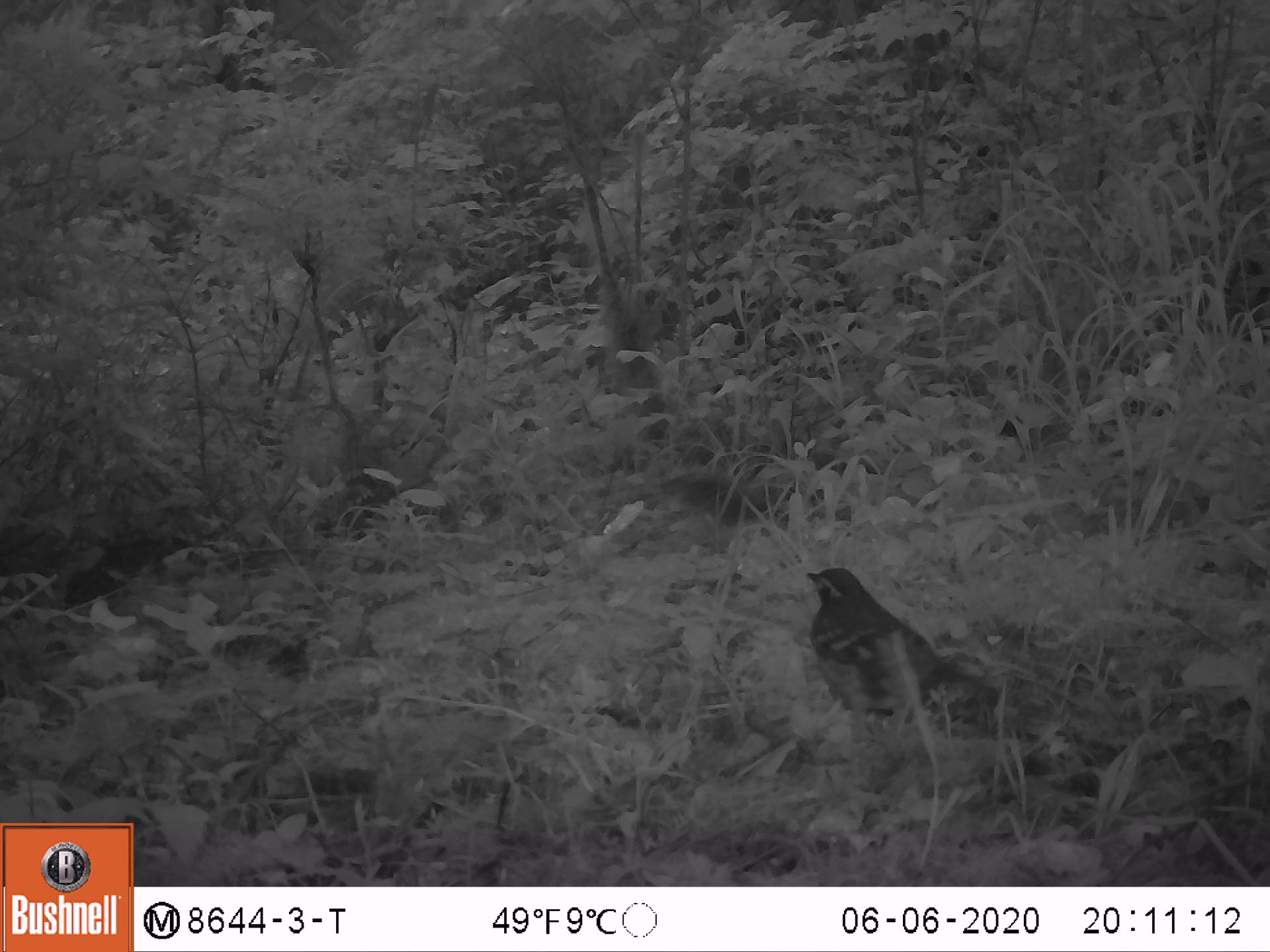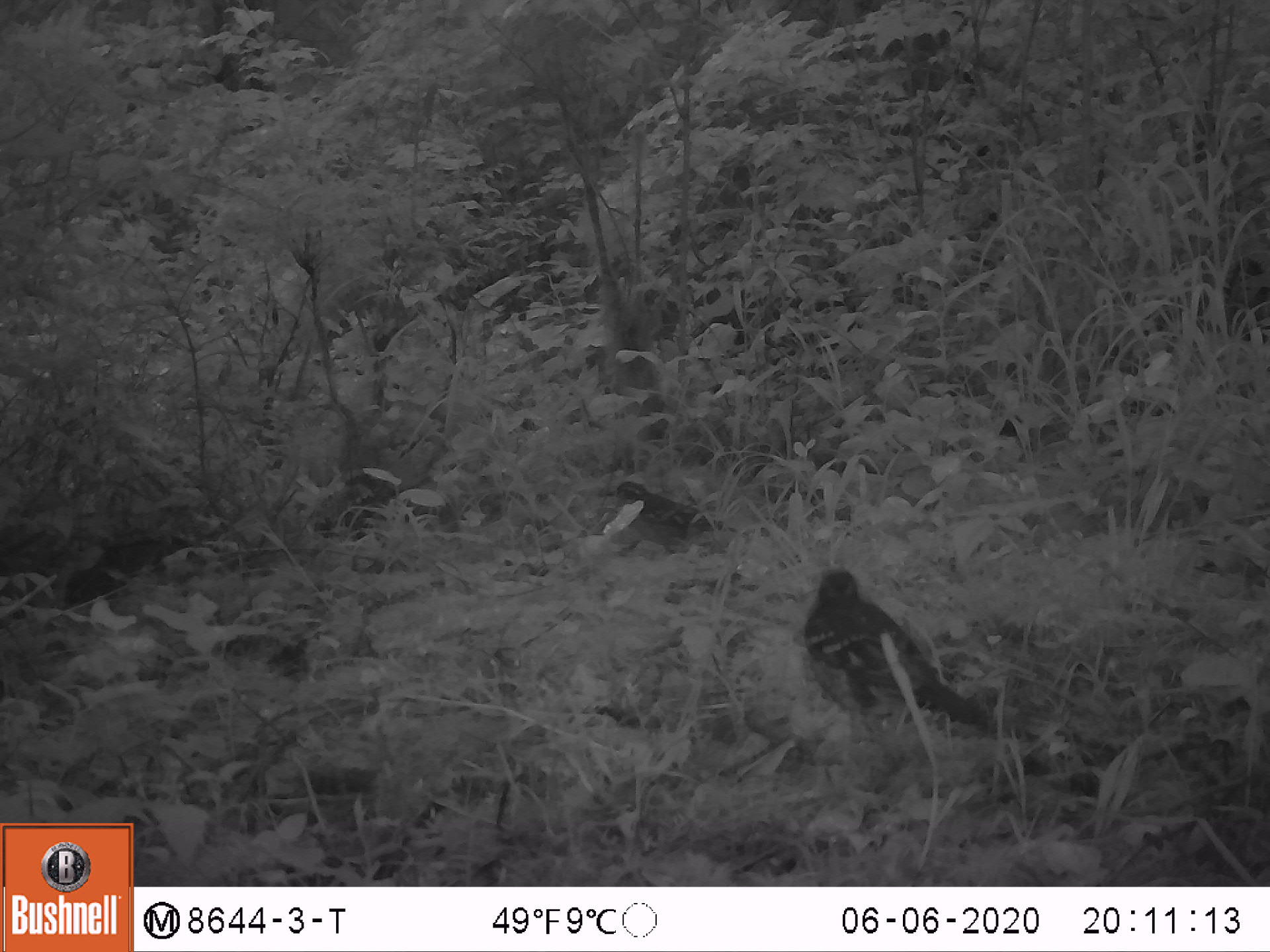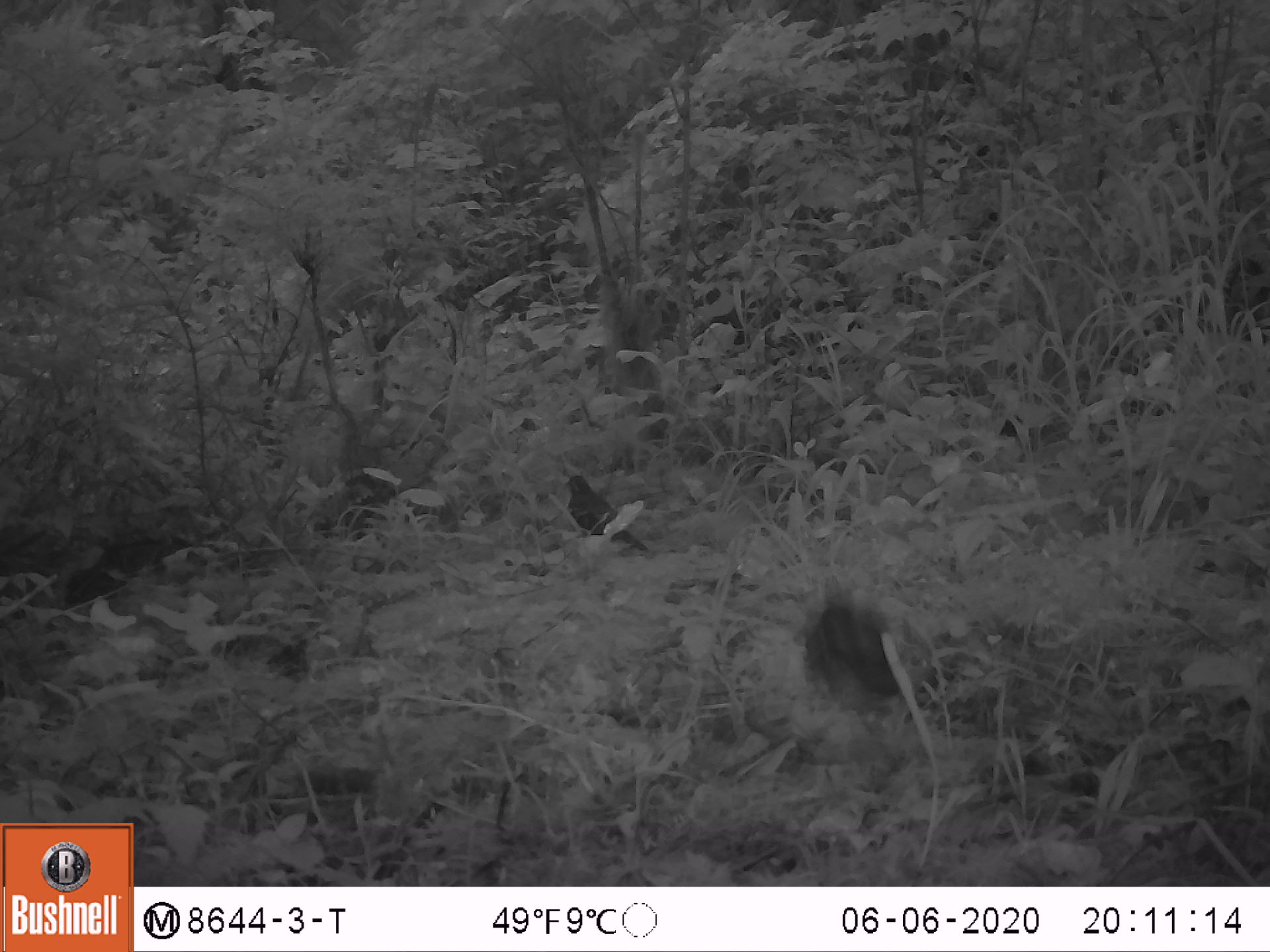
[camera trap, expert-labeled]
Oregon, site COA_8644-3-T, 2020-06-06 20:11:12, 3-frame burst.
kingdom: Animalia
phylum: Chordata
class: Aves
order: Passeriformes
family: Turdidae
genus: Ixoreus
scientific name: Ixoreus naevius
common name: varied thrush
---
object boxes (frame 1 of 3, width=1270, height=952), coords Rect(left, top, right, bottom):
varied thrush: Rect(803, 562, 973, 731)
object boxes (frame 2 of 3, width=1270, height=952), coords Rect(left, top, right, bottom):
varied thrush: Rect(798, 566, 1002, 745); Rect(605, 477, 730, 564)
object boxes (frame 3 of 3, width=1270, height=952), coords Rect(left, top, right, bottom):
varied thrush: Rect(799, 582, 906, 717); Rect(560, 472, 643, 553)